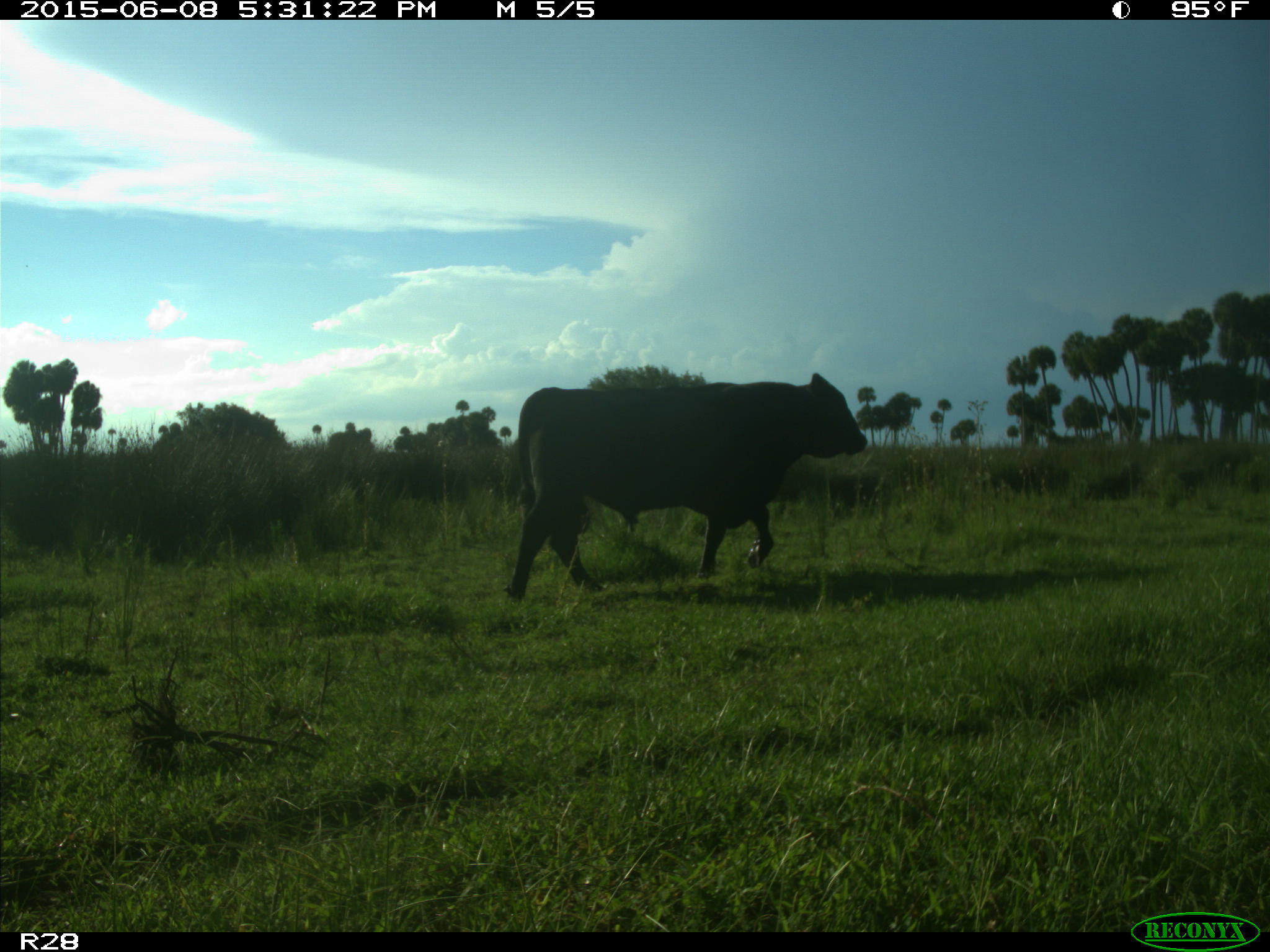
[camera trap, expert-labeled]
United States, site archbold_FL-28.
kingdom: Animalia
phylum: Chordata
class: Mammalia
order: Artiodactyla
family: Bovidae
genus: Bos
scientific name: Bos taurus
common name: domestic cow